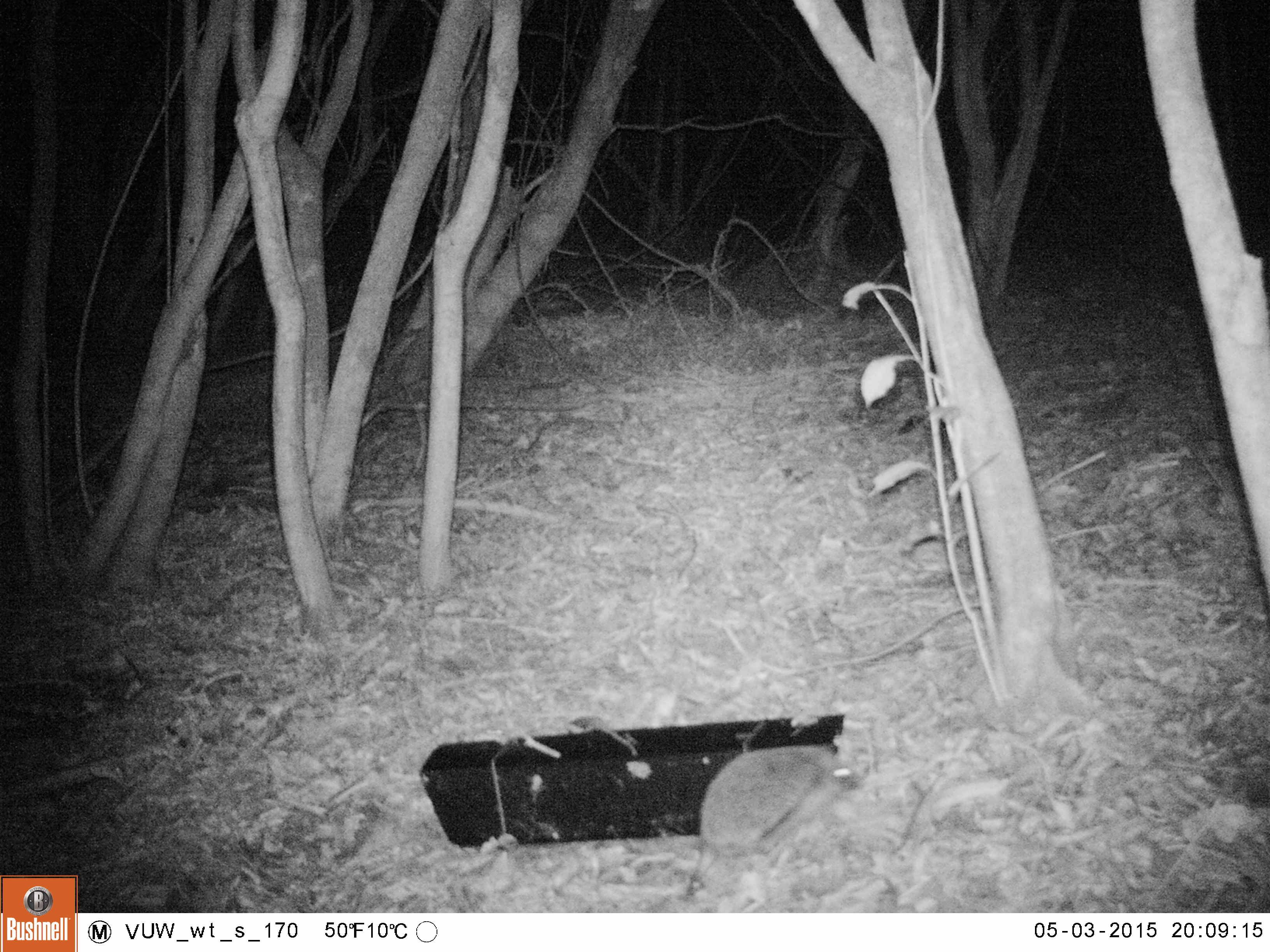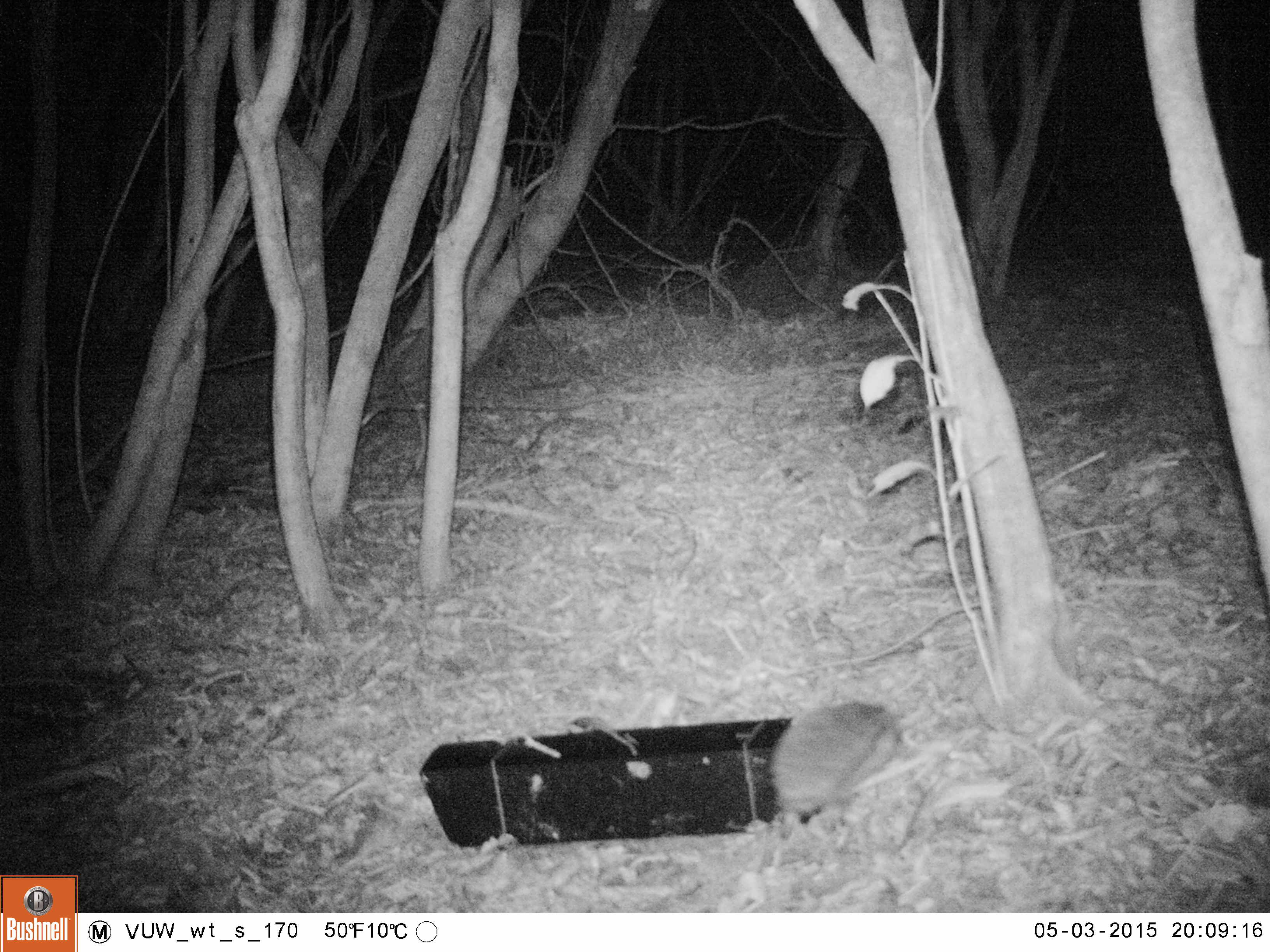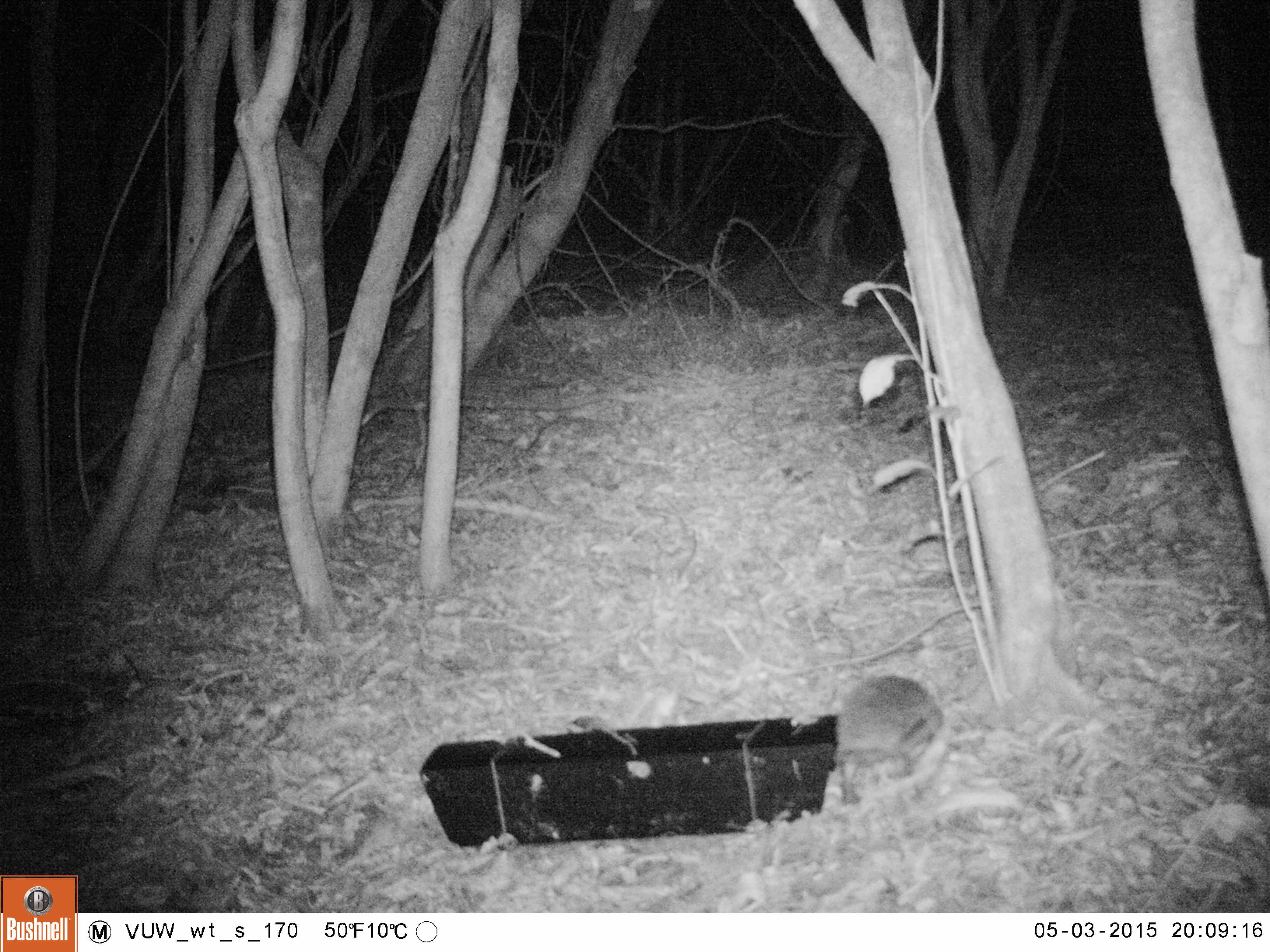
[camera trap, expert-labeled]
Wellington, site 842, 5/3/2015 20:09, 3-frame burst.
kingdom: Animalia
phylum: Chordata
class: Mammalia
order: Eulipotyphla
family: Erinaceidae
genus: Erinaceus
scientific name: Erinaceus europaeus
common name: hedgehog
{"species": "hedgehog (Erinaceus europaeus)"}